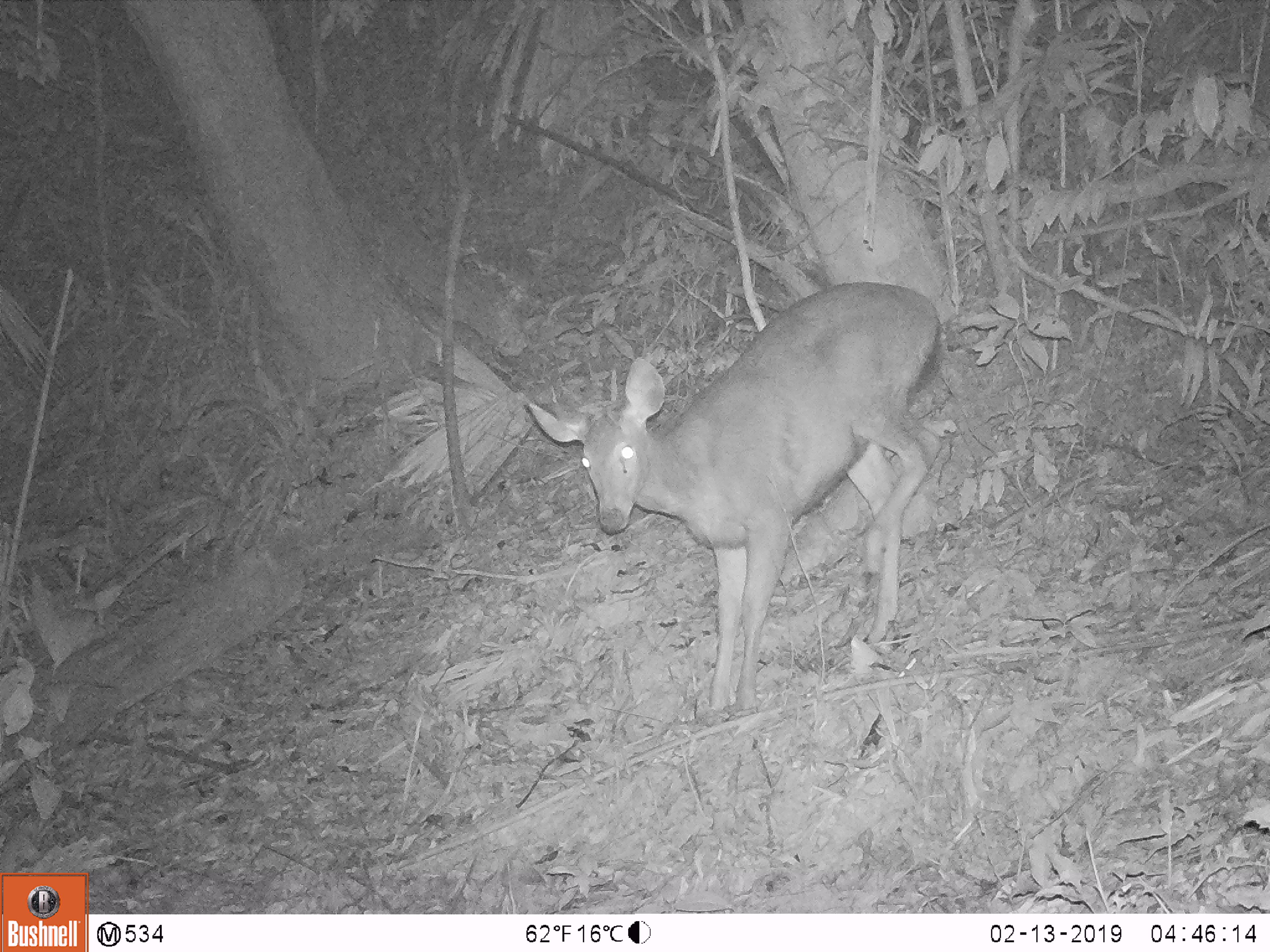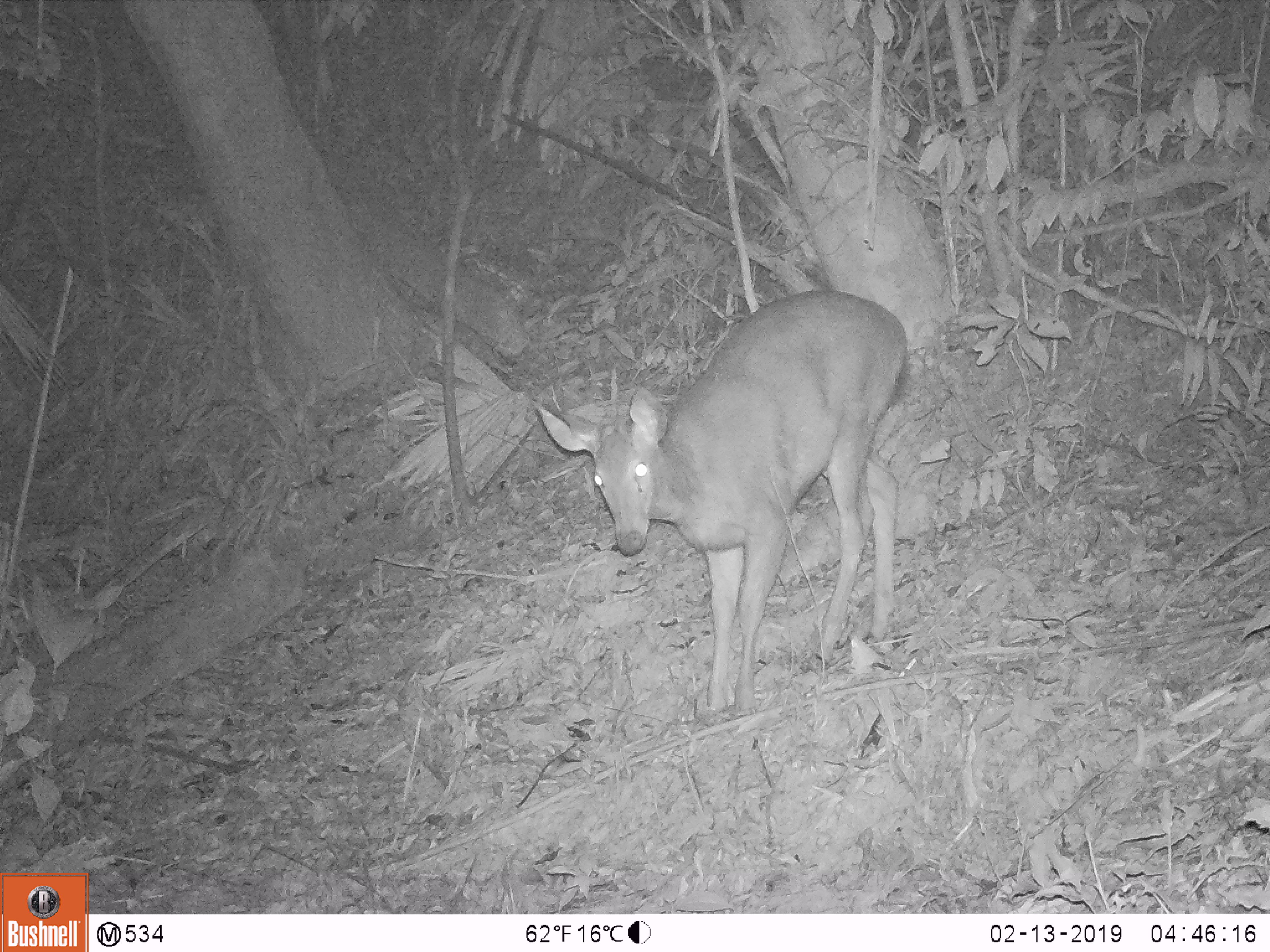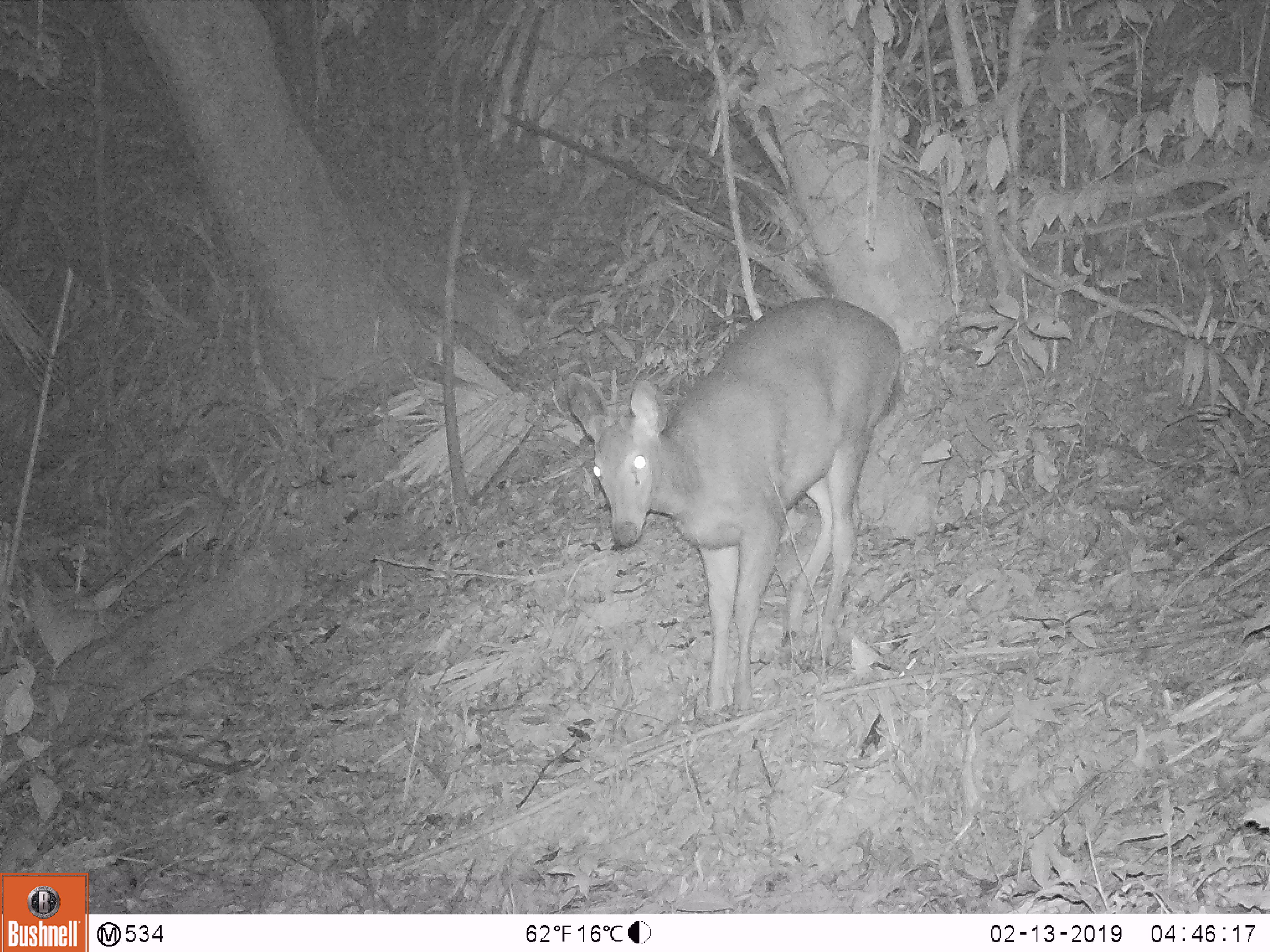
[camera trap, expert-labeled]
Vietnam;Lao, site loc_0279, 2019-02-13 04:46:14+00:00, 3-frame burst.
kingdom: Animalia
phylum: Chordata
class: Mammalia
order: Artiodactyla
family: Cervidae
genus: Rusa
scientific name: Rusa unicolor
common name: sambar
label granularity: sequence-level